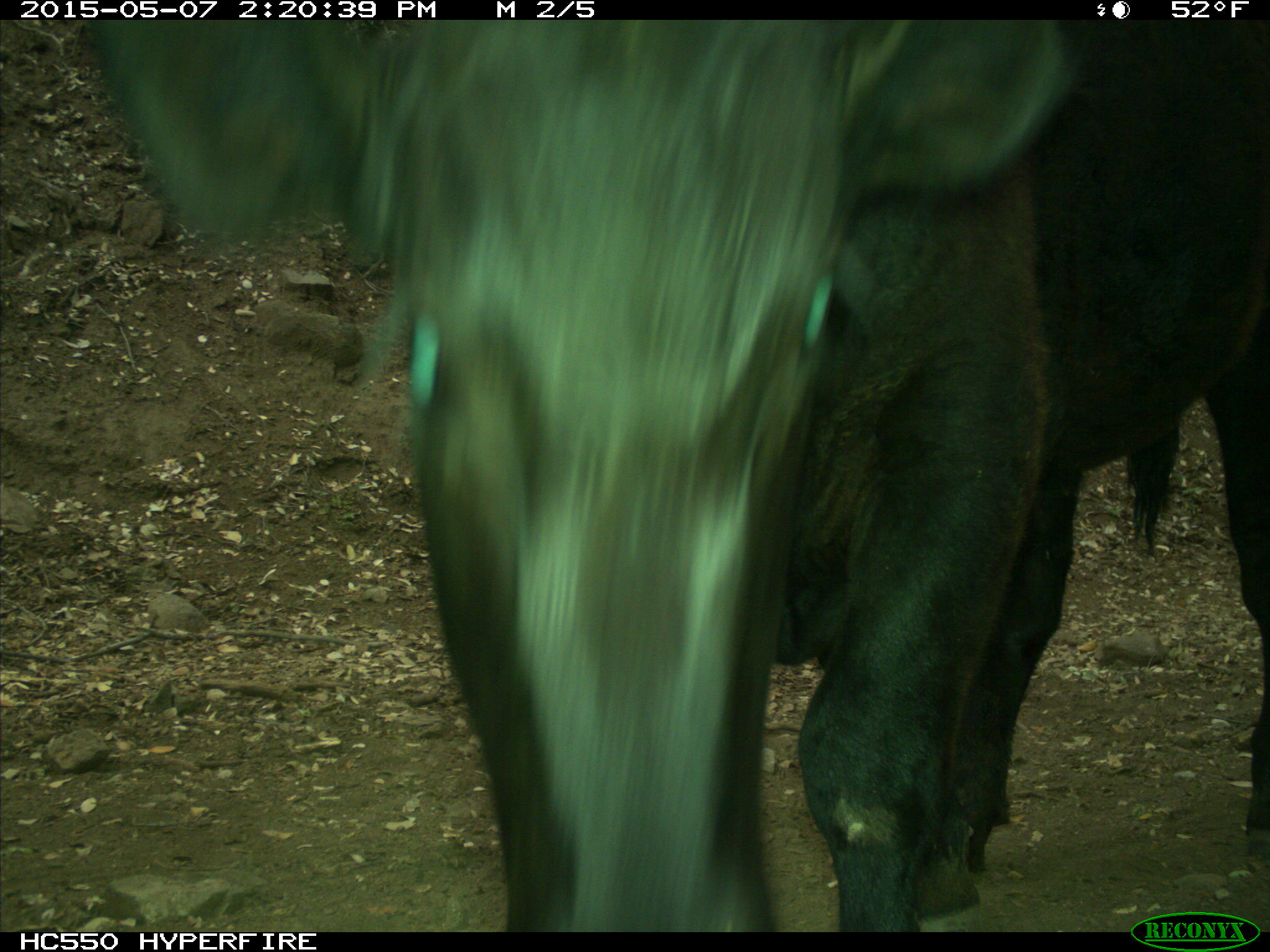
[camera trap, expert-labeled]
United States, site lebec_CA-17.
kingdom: Animalia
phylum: Chordata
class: Mammalia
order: Artiodactyla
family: Bovidae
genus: Bos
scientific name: Bos taurus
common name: domestic cow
Bos taurus (domestic cow).